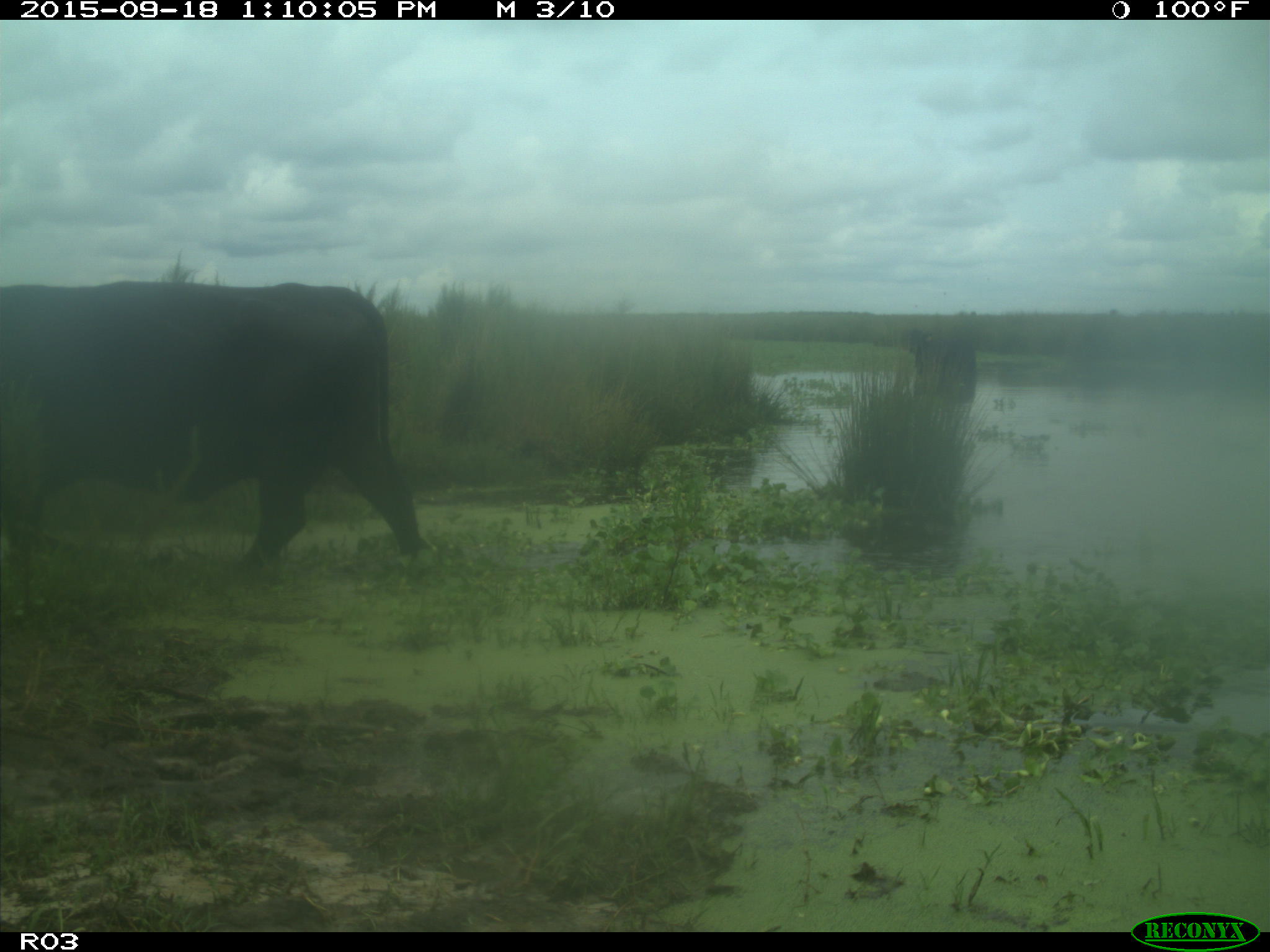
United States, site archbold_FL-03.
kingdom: Animalia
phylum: Chordata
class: Mammalia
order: Artiodactyla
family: Bovidae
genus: Bos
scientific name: Bos taurus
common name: domestic cow